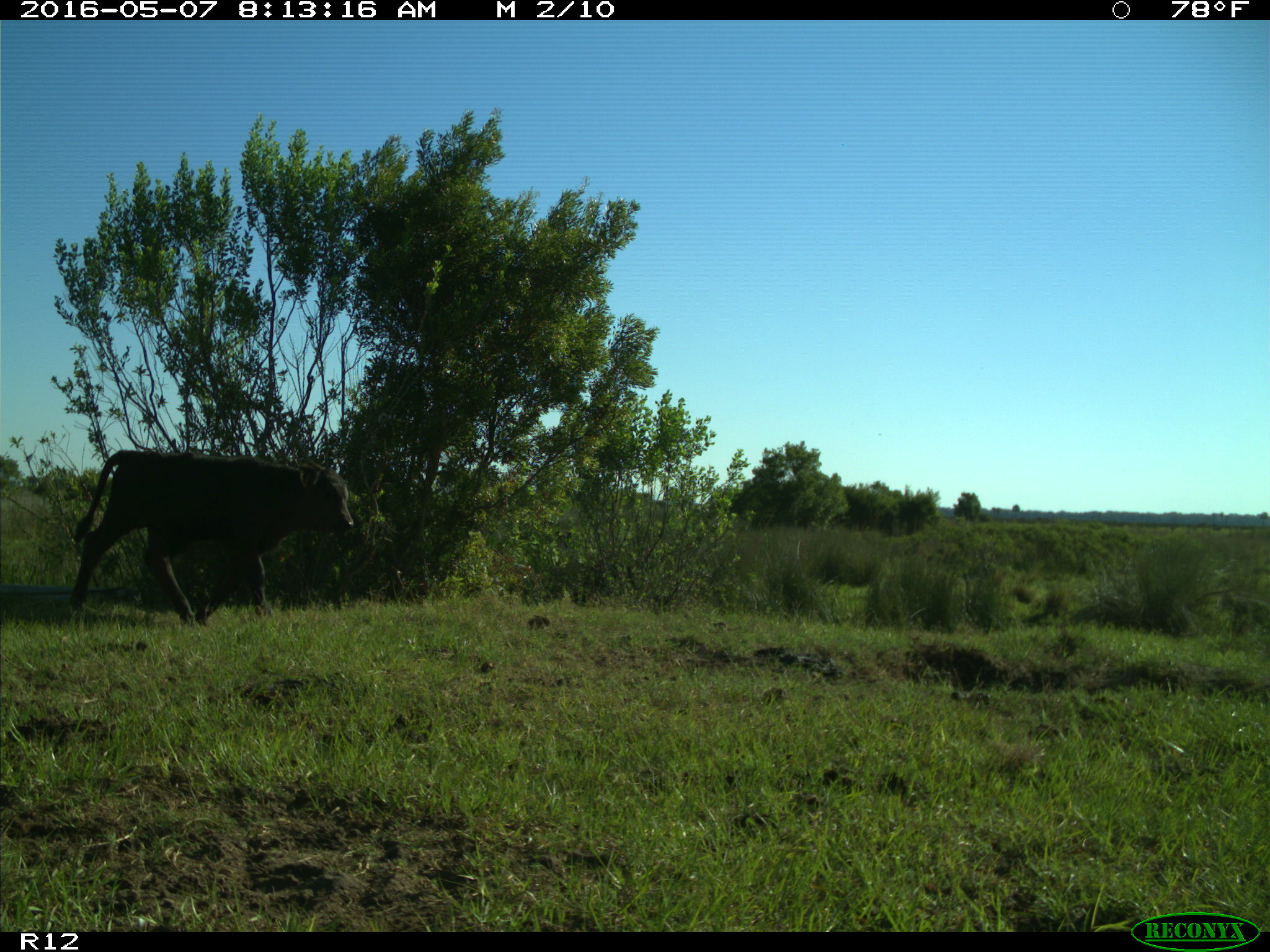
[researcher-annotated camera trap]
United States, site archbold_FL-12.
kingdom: Animalia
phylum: Chordata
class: Mammalia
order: Artiodactyla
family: Bovidae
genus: Bos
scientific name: Bos taurus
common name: domestic cow